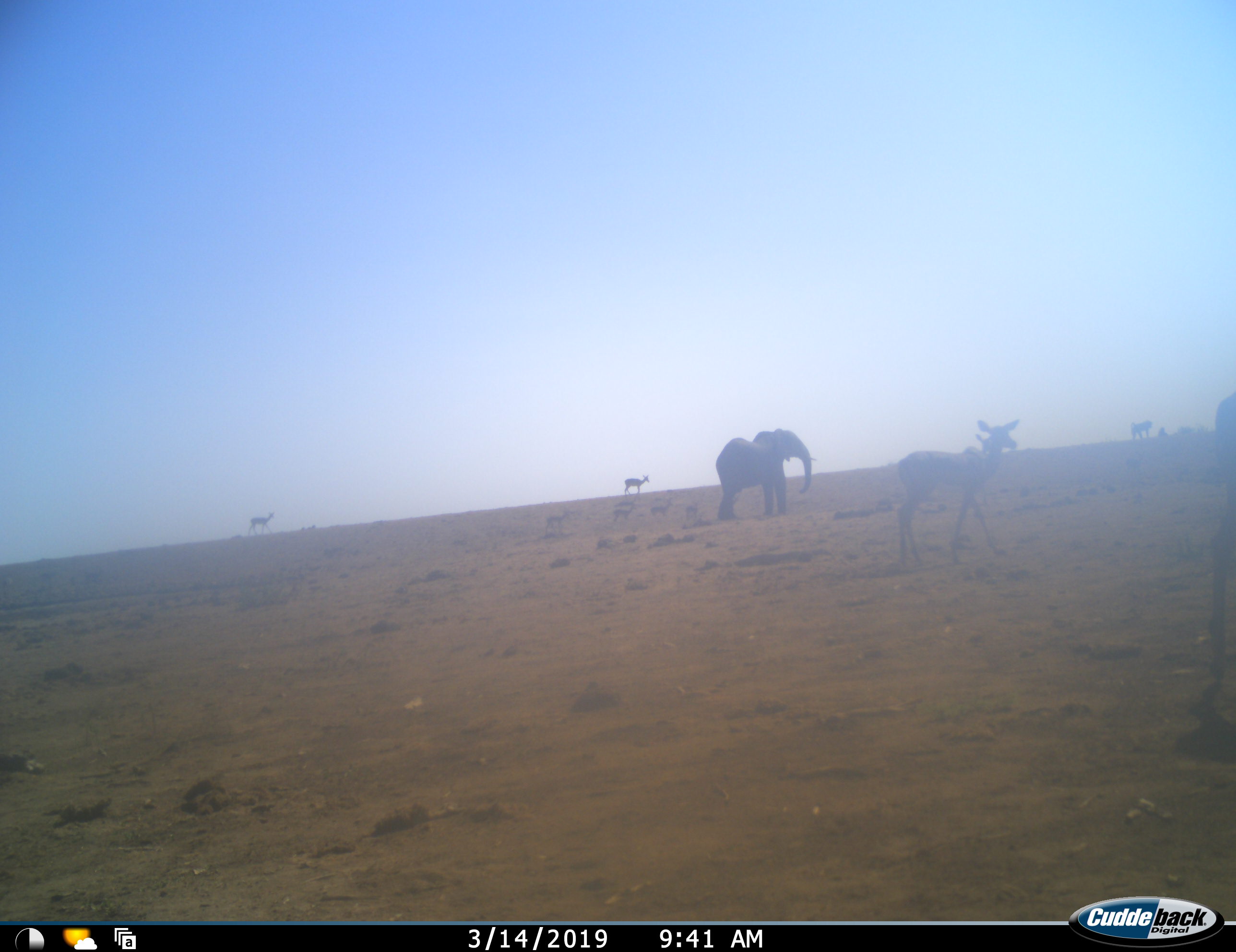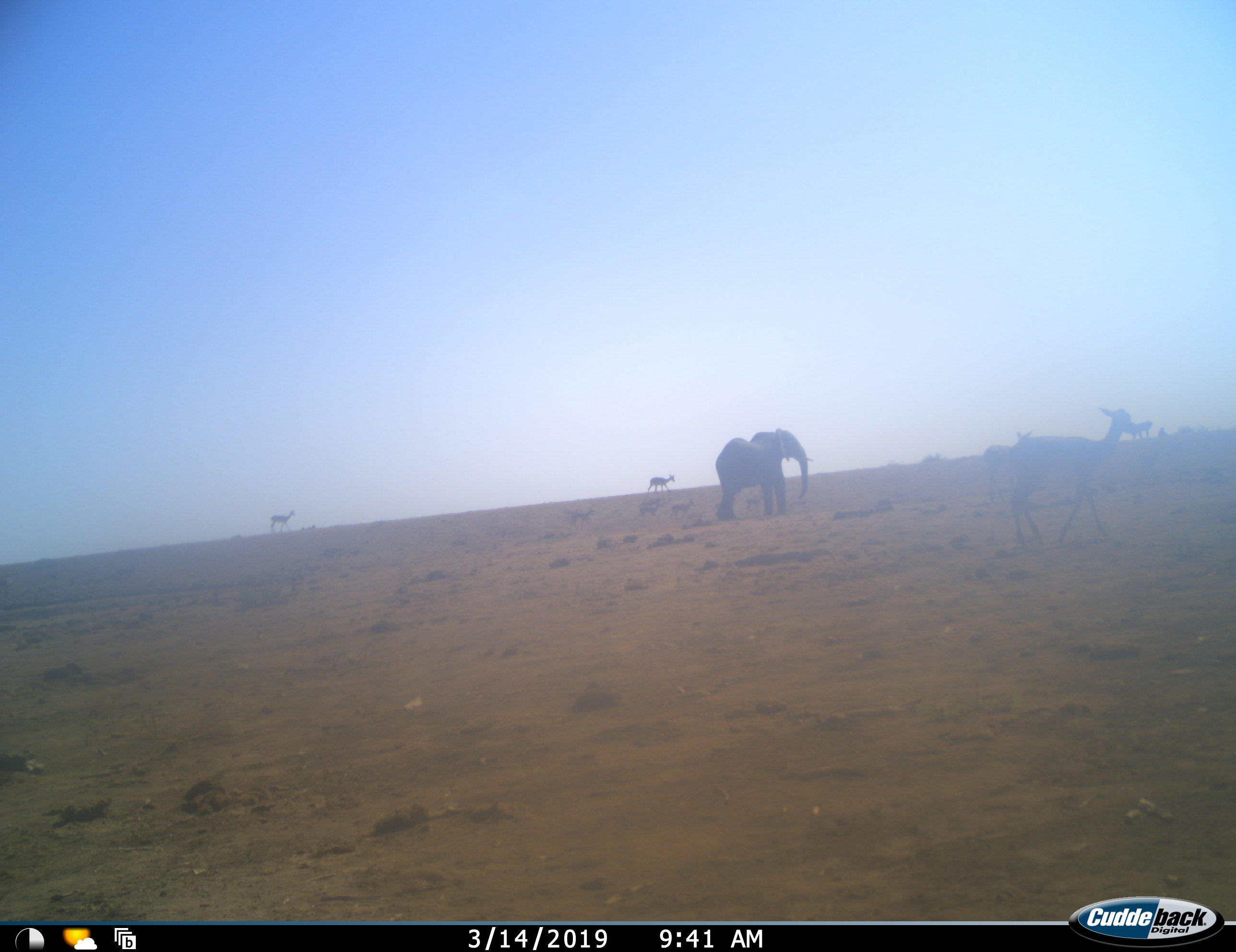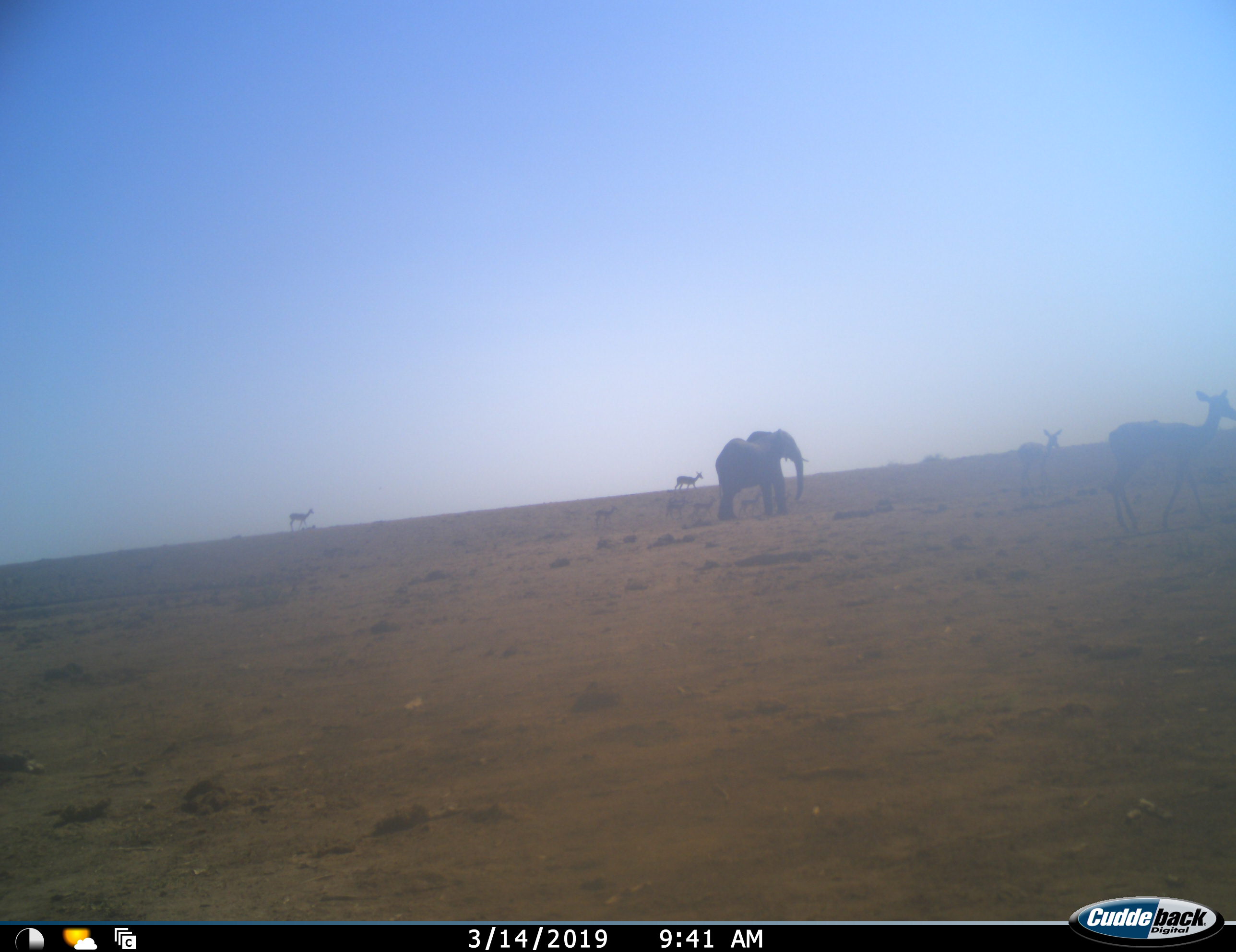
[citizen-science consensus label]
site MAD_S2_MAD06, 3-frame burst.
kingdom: Animalia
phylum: Chordata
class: Mammalia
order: Proboscidea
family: Elephantidae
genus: Loxodonta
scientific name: Loxodonta africana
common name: african bush elephant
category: elephant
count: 1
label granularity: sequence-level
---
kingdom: Animalia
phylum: Chordata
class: Mammalia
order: Artiodactyla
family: Bovidae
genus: Aepyceros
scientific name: Aepyceros melampus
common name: impala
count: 10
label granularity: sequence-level